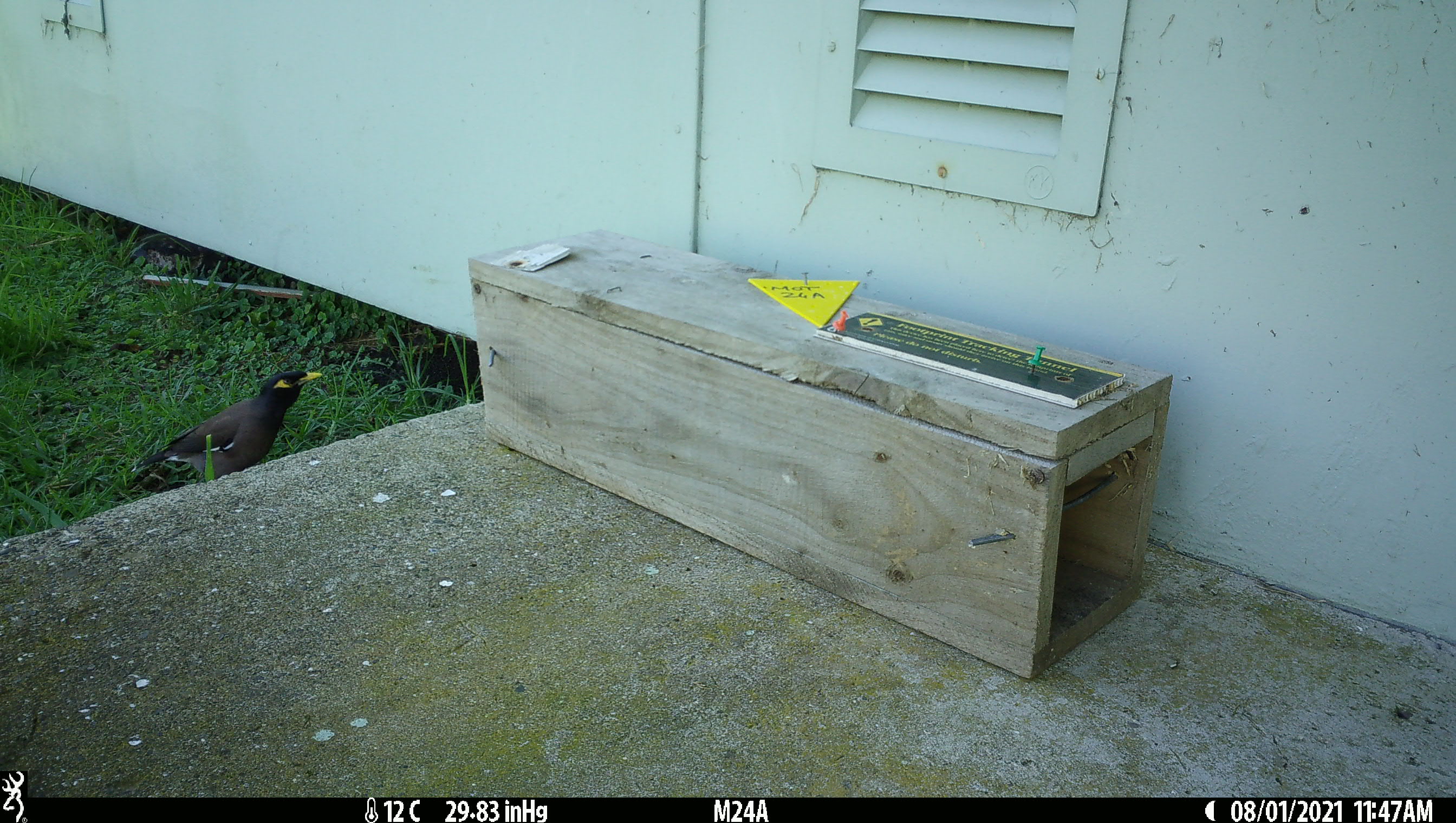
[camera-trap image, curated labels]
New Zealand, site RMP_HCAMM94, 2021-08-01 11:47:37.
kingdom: Animalia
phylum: Chordata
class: Aves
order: Passeriformes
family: Sturnidae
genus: Acridotheres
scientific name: Acridotheres tristis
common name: common myna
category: myna